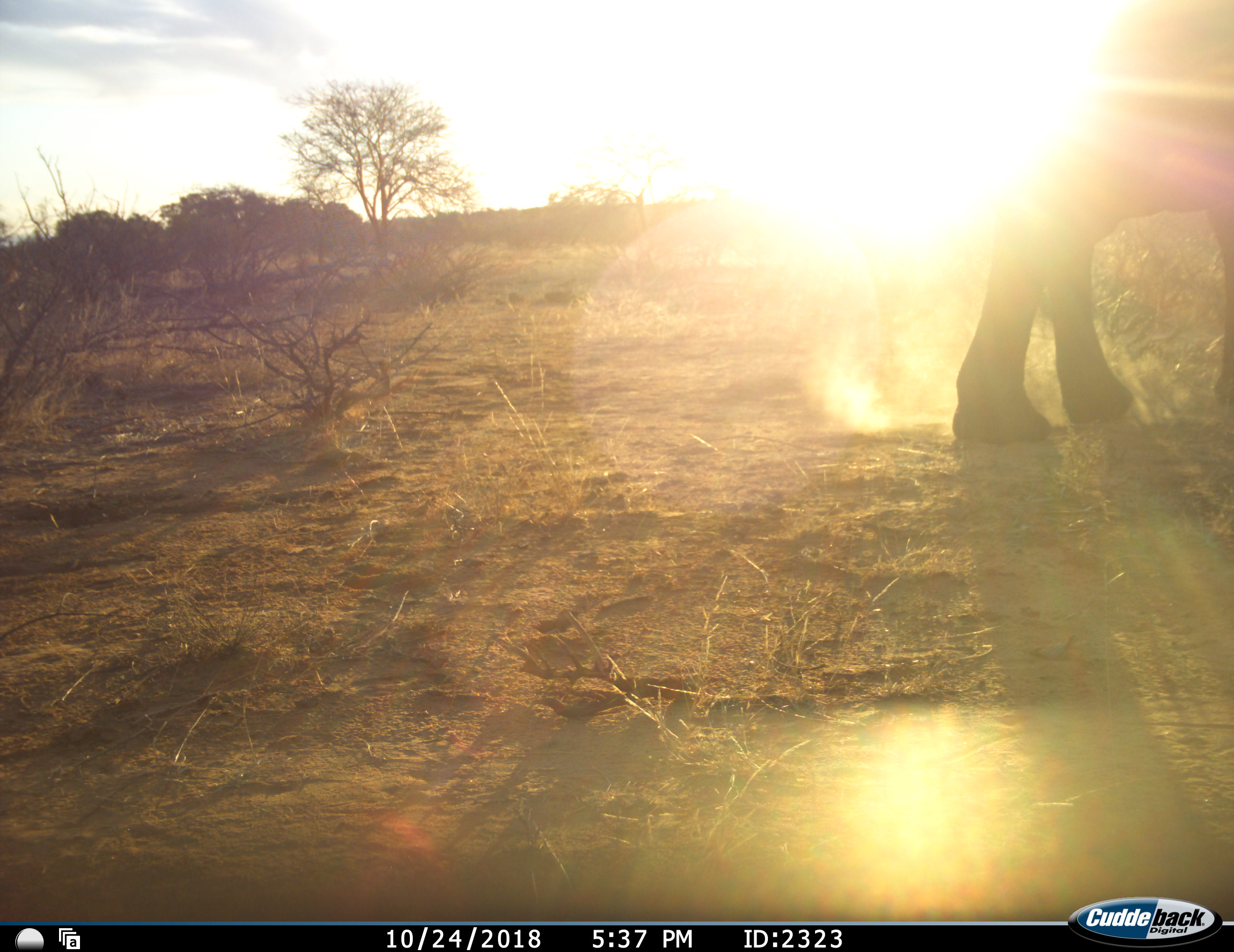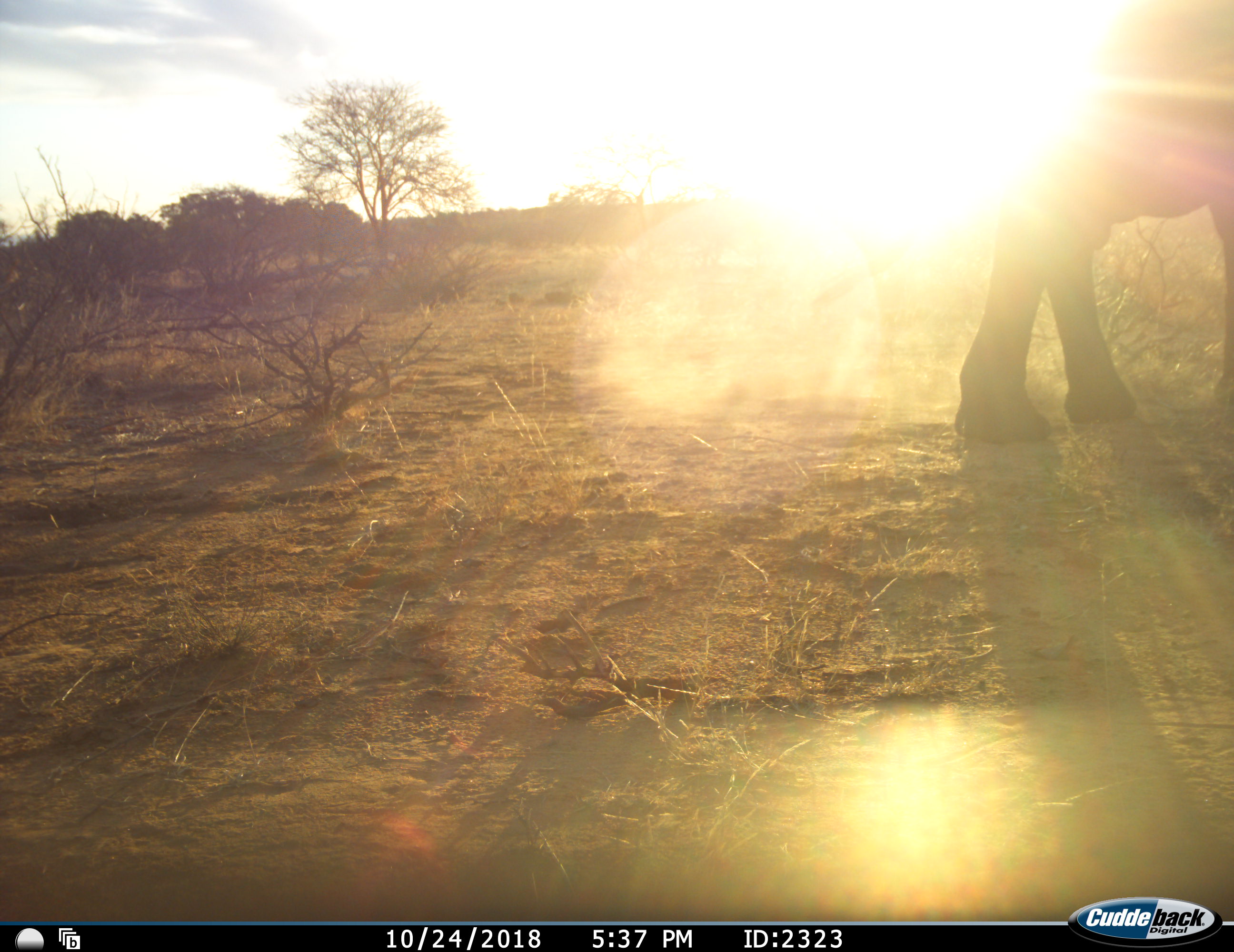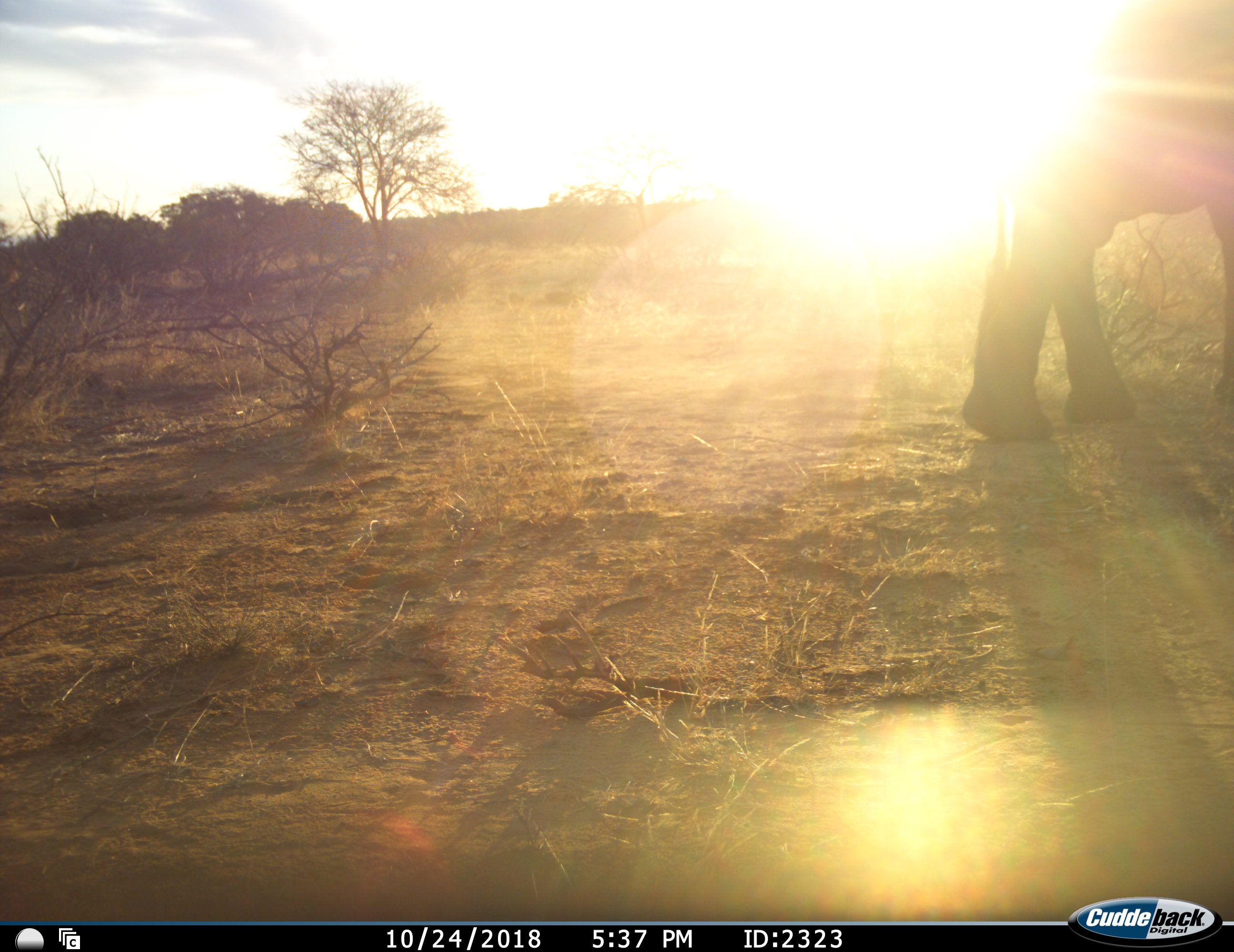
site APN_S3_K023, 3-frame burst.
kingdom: Animalia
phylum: Chordata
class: Mammalia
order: Proboscidea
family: Elephantidae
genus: Loxodonta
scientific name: Loxodonta africana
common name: african bush elephant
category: elephant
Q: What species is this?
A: Elephant (african bush elephant) (Loxodonta africana).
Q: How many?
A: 1.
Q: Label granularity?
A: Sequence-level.